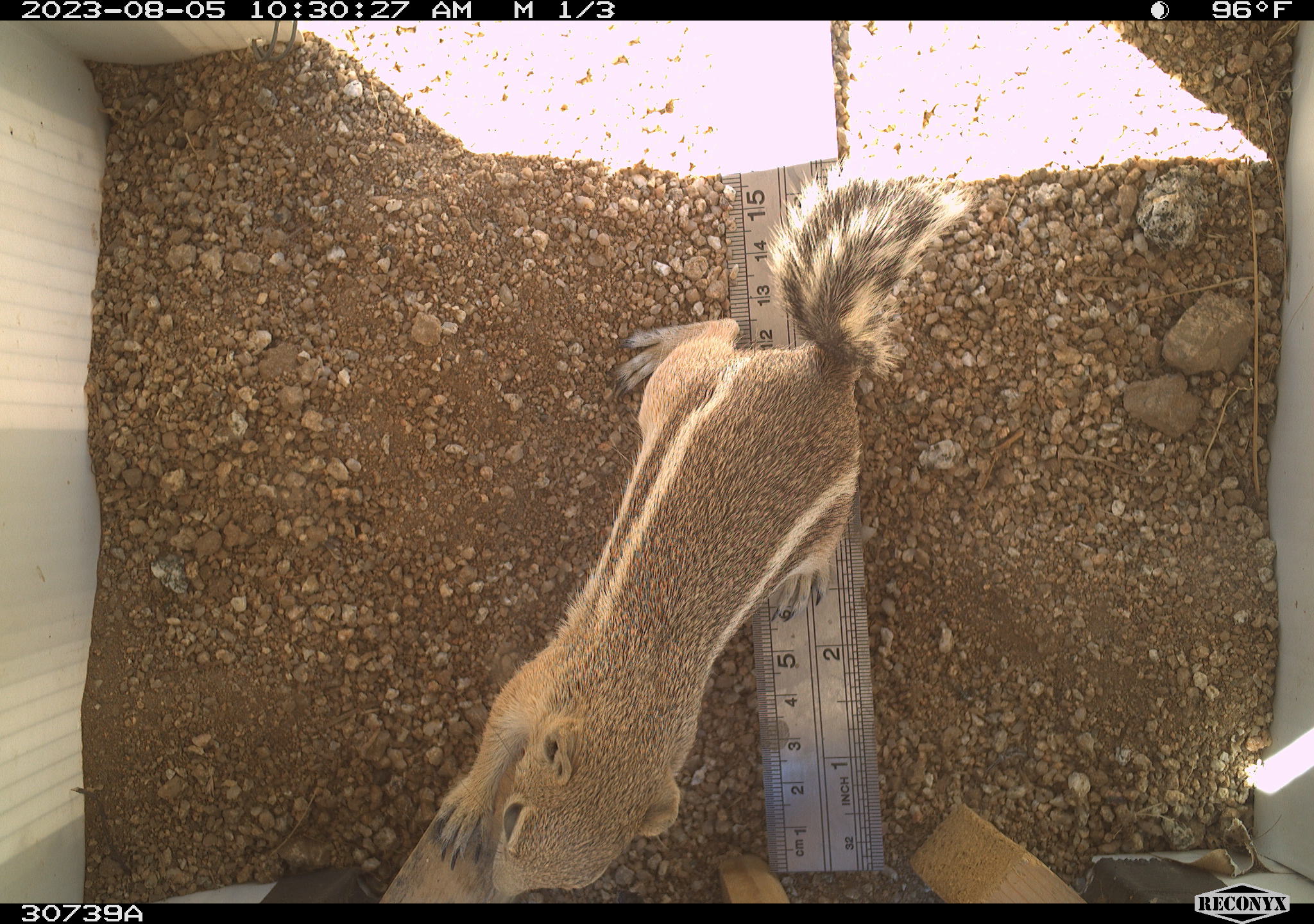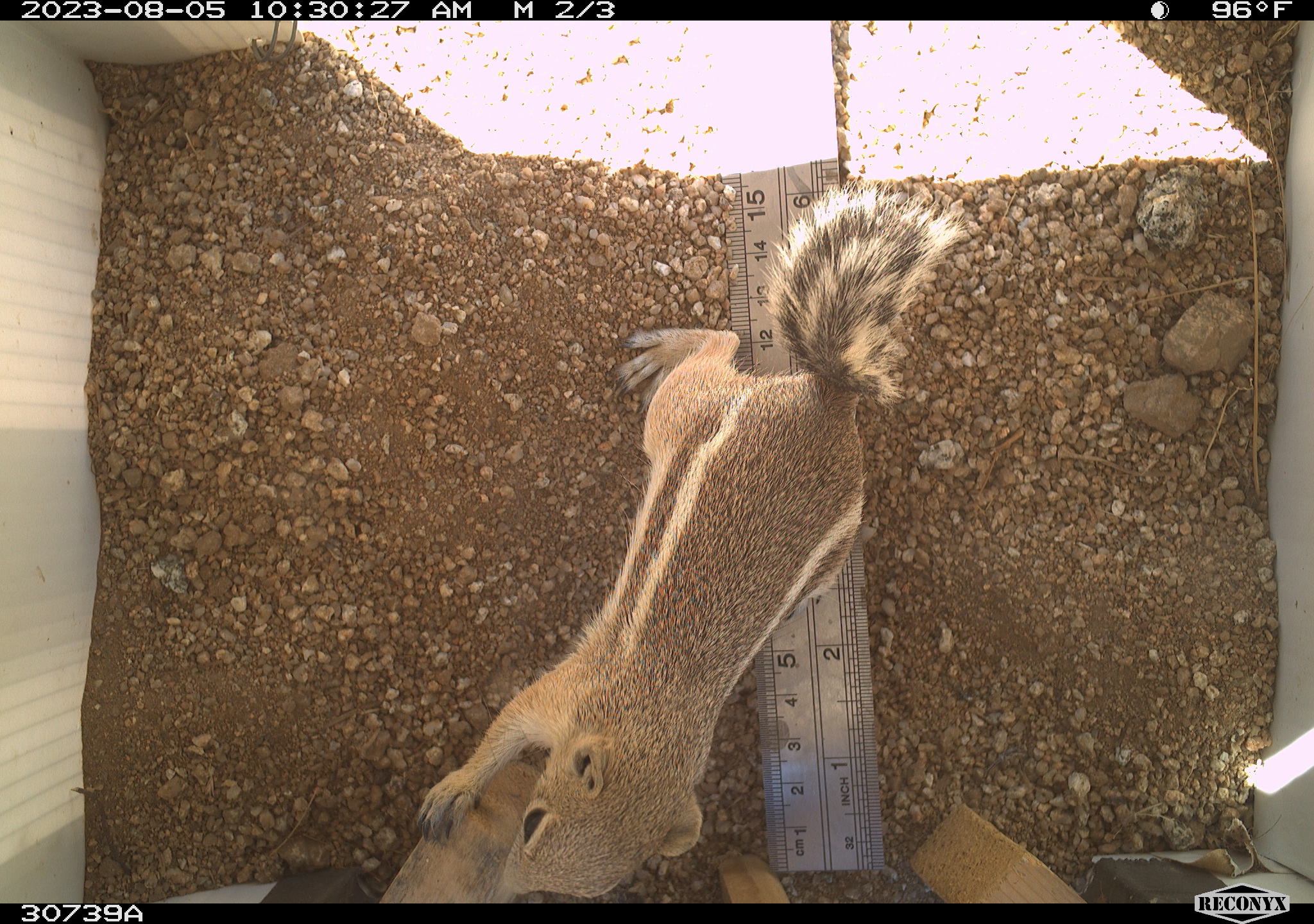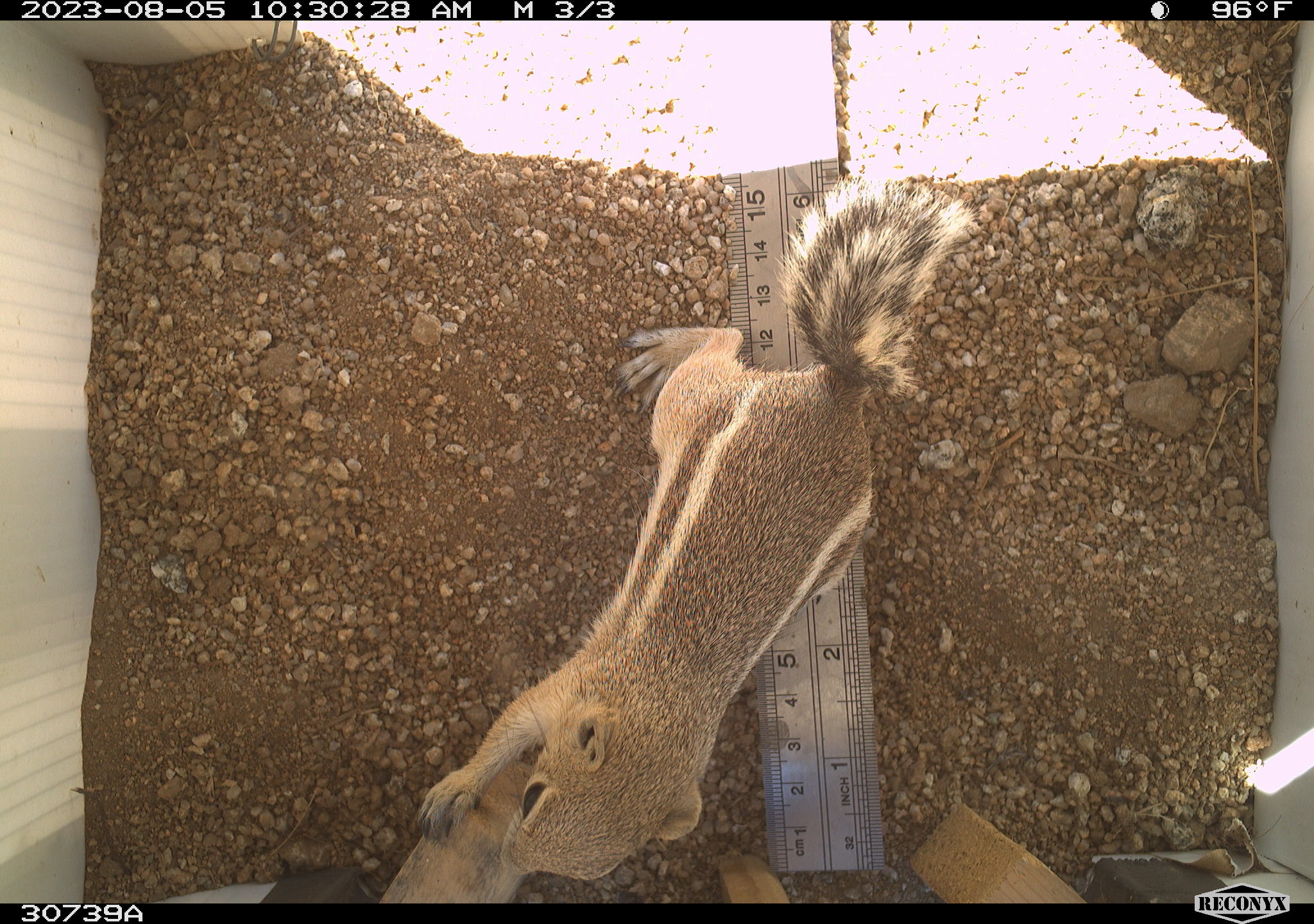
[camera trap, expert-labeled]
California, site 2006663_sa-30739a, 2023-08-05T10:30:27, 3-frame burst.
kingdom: Animalia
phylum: Chordata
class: Mammalia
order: Rodentia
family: Sciuridae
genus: Ammospermophilus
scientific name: Ammospermophilus leucurus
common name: white-tailed antelope squirrel